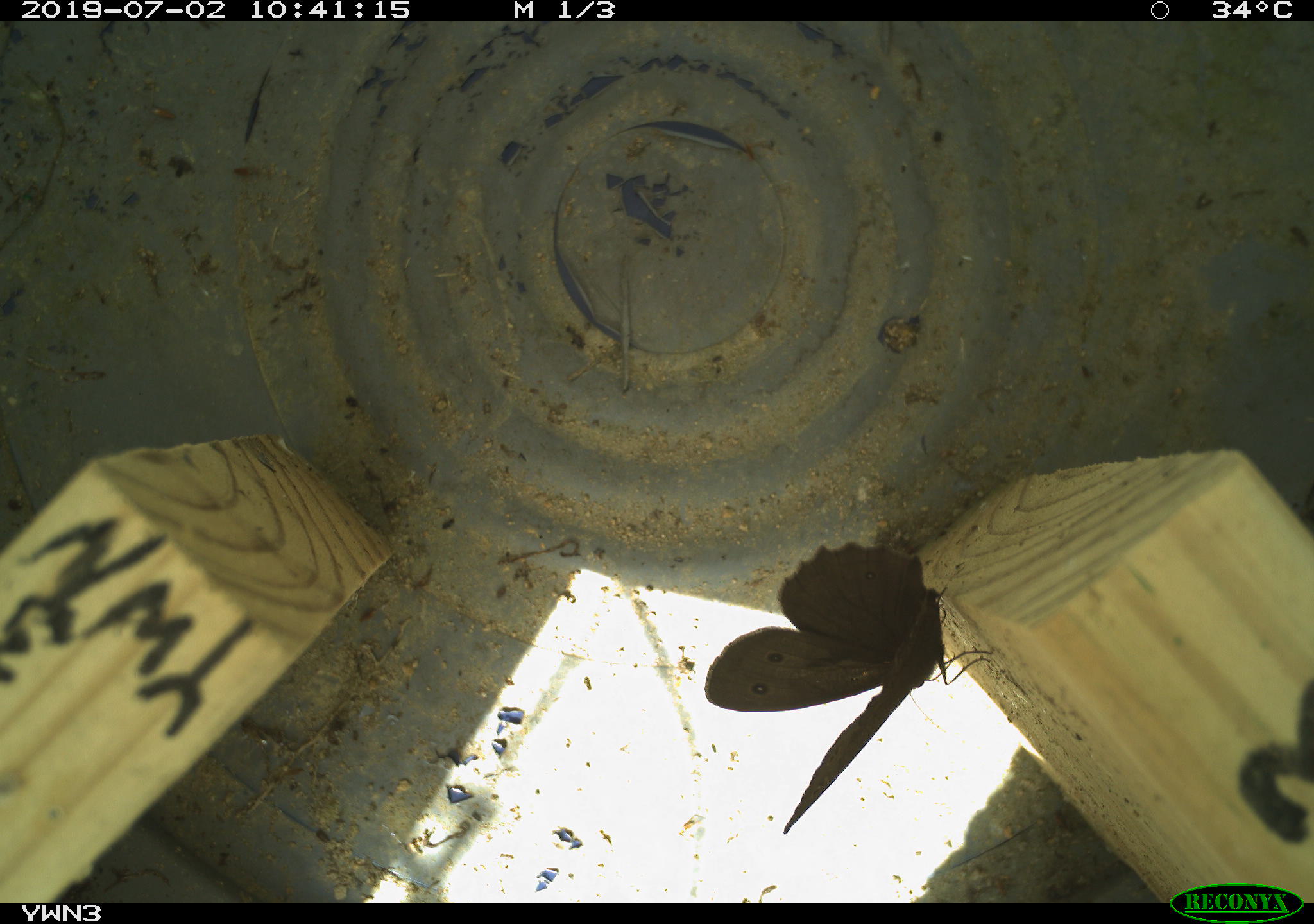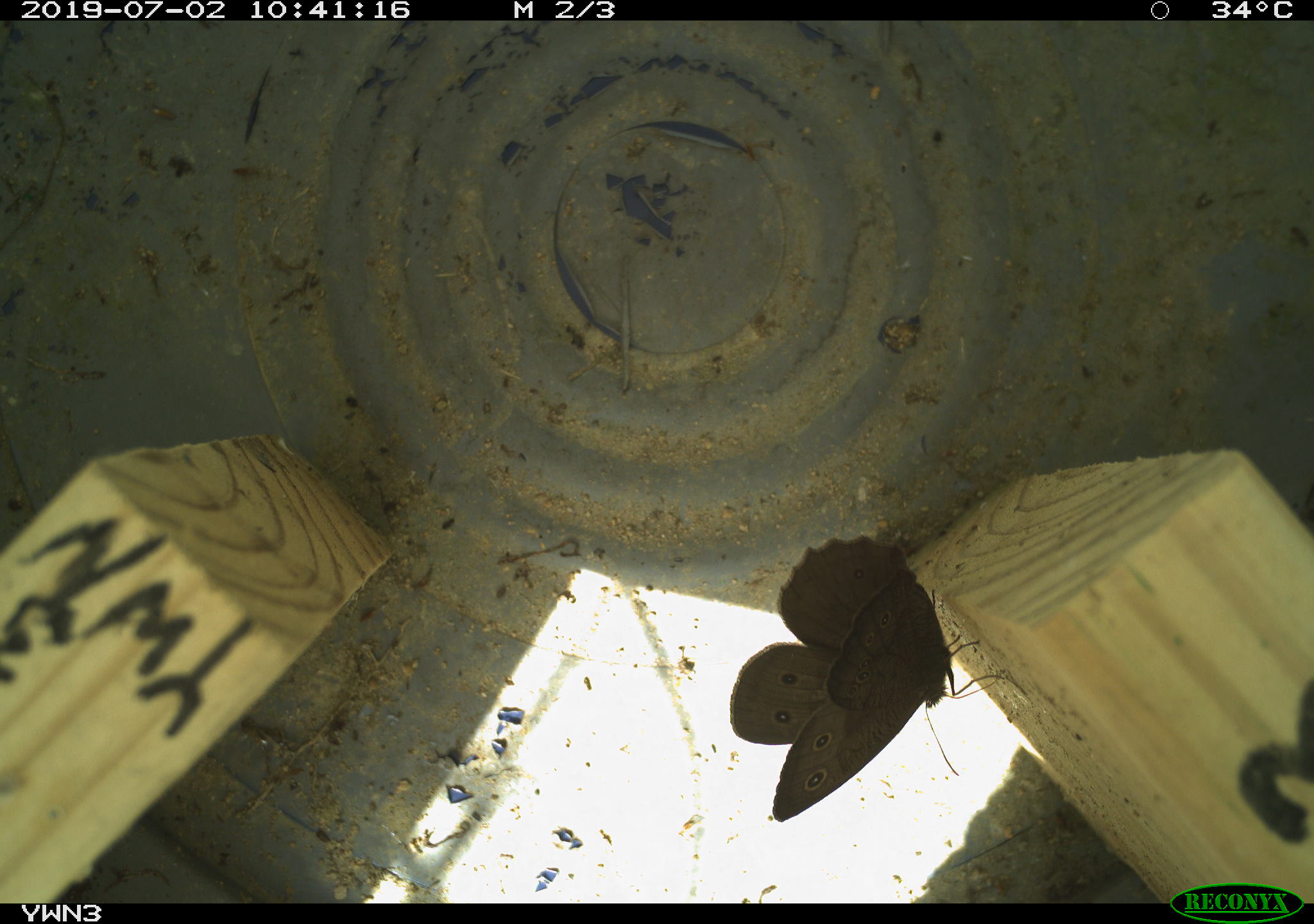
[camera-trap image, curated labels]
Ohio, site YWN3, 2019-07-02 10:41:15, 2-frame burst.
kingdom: Animalia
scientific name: Animalia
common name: animal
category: invertebrate